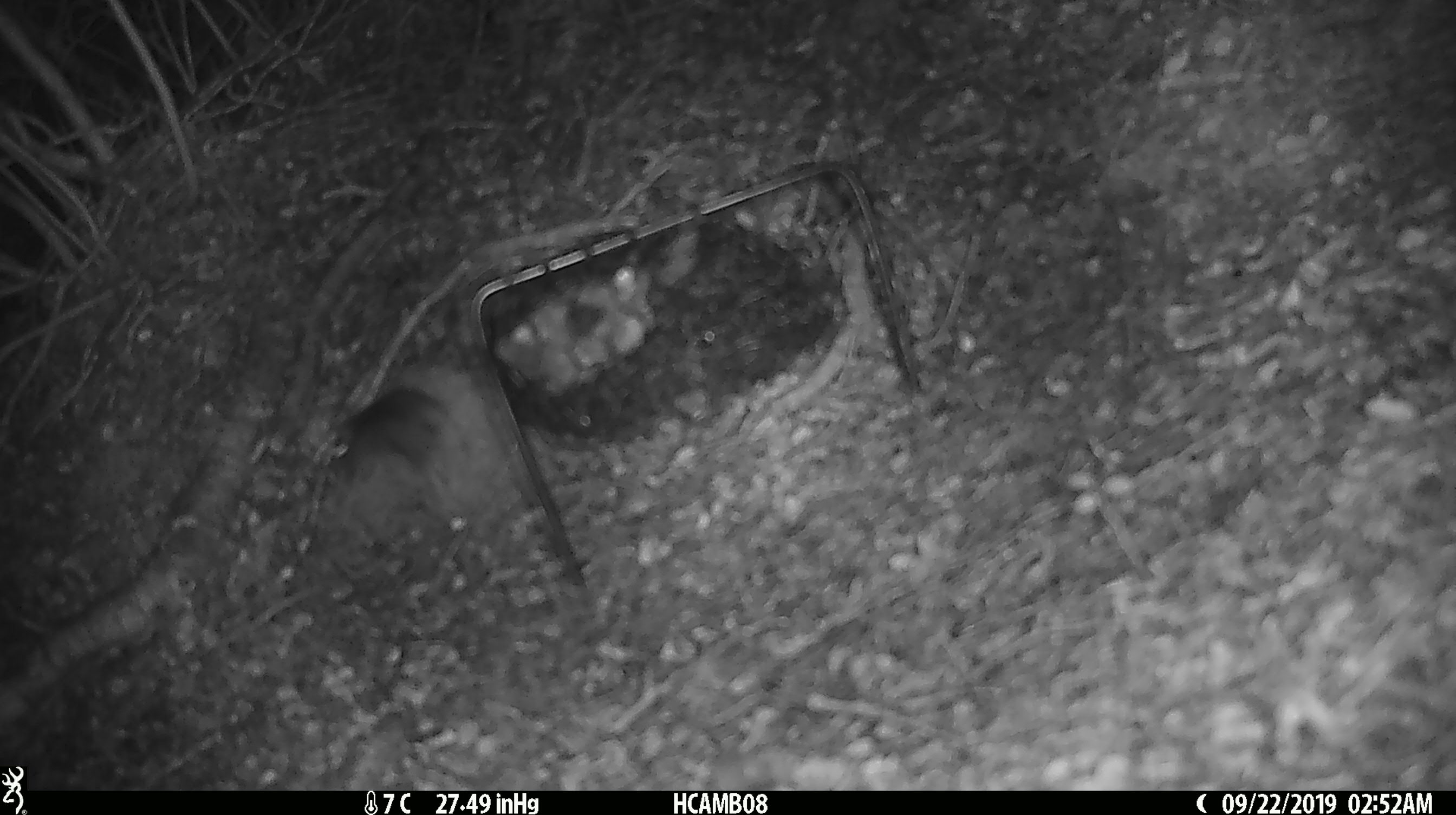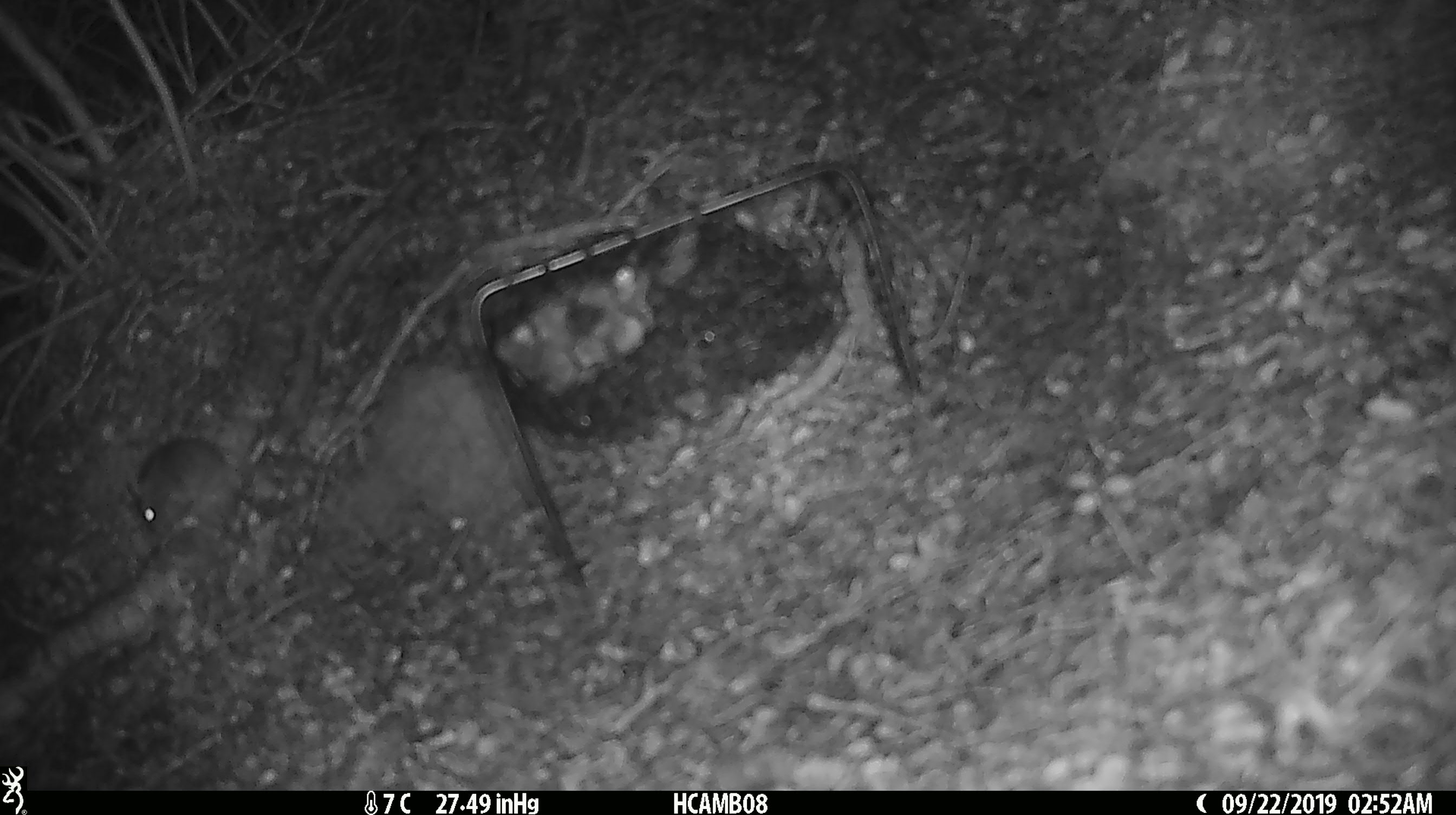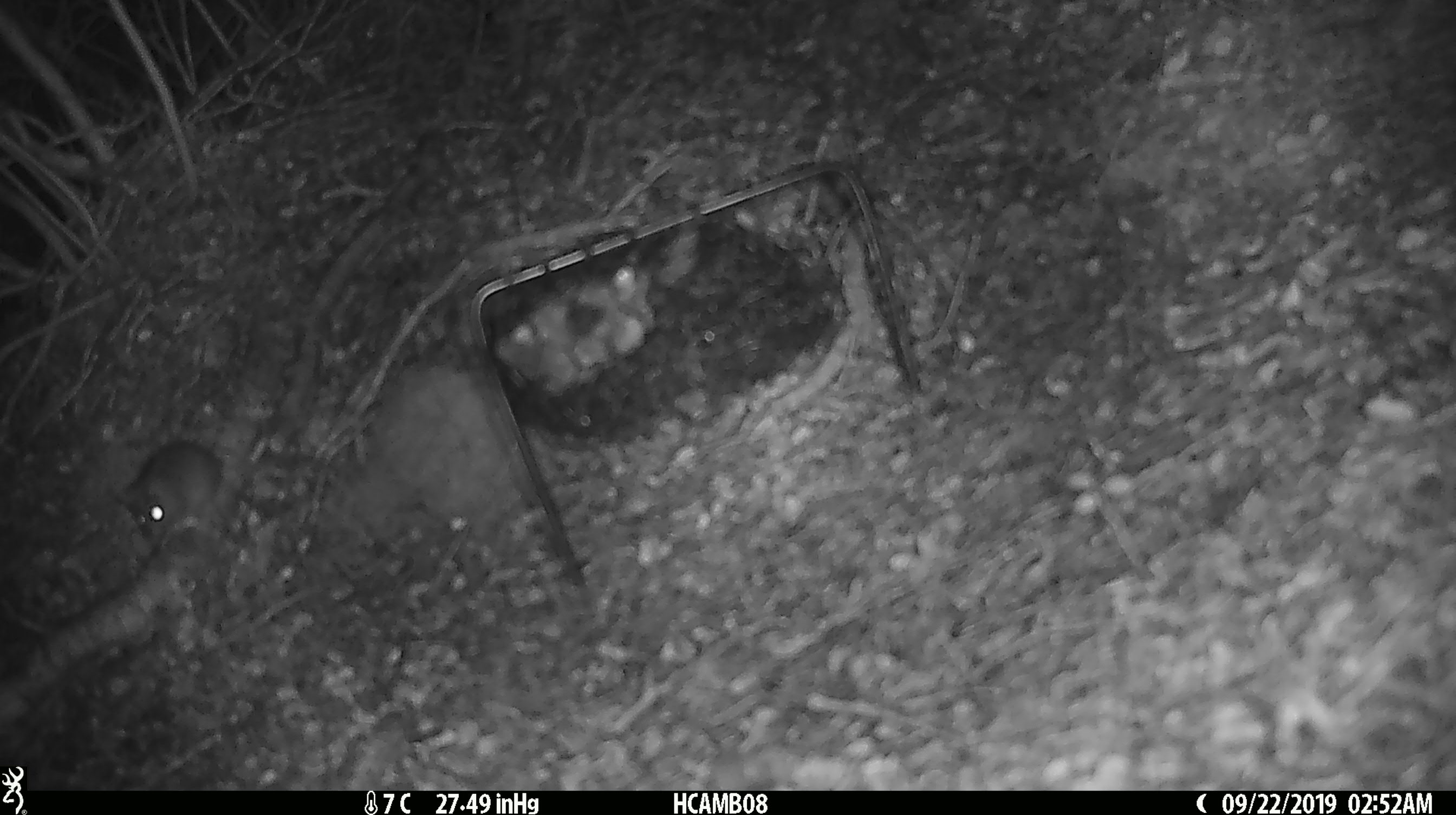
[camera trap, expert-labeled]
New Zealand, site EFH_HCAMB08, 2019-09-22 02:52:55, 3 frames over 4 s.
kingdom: Animalia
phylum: Chordata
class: Mammalia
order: Rodentia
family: Muridae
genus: Mus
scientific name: Mus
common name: mouse